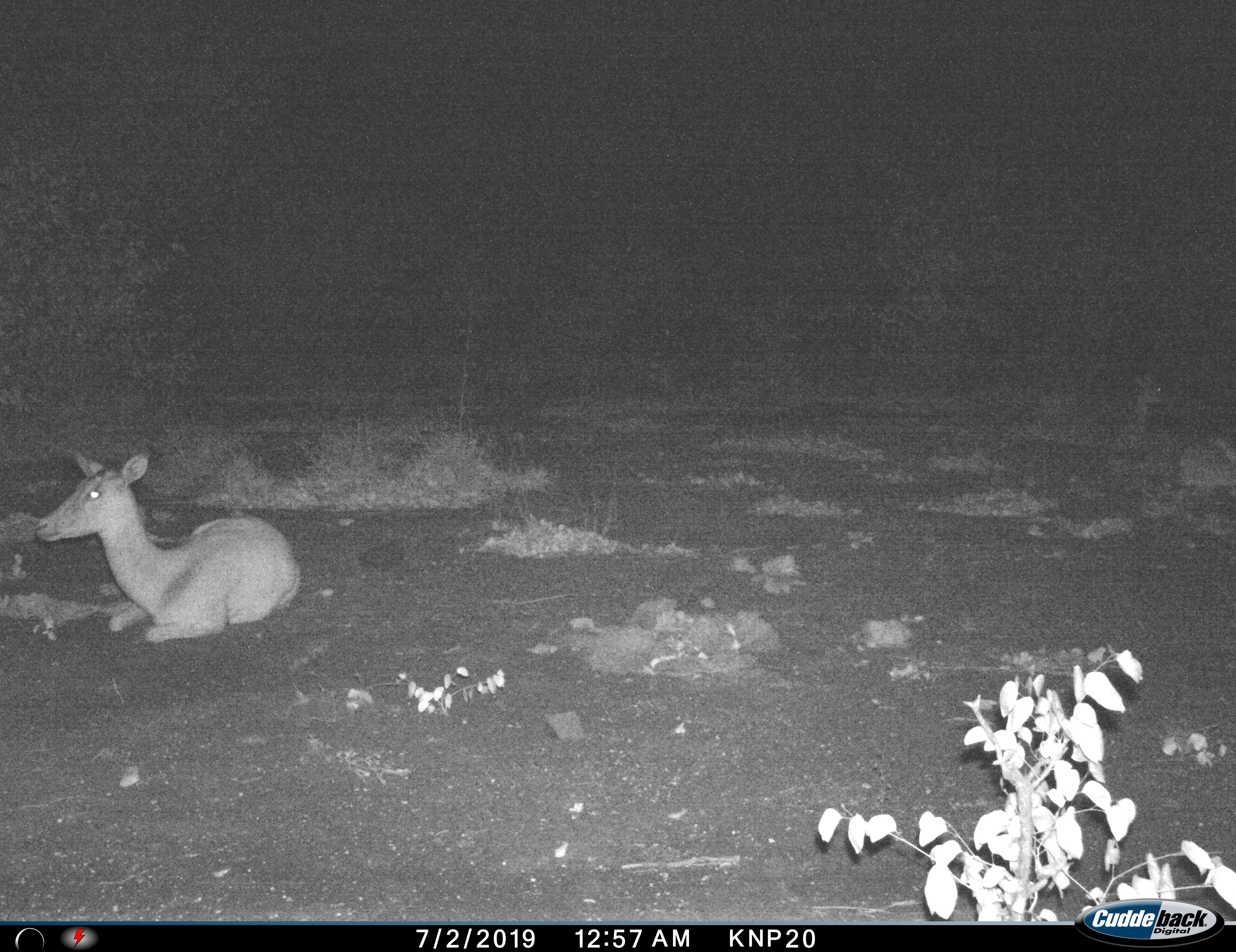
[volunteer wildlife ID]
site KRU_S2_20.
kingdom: Animalia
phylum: Chordata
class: Mammalia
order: Artiodactyla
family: Bovidae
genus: Aepyceros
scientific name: Aepyceros melampus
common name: impala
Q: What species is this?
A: Impala (Aepyceros melampus).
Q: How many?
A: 2.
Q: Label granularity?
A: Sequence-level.